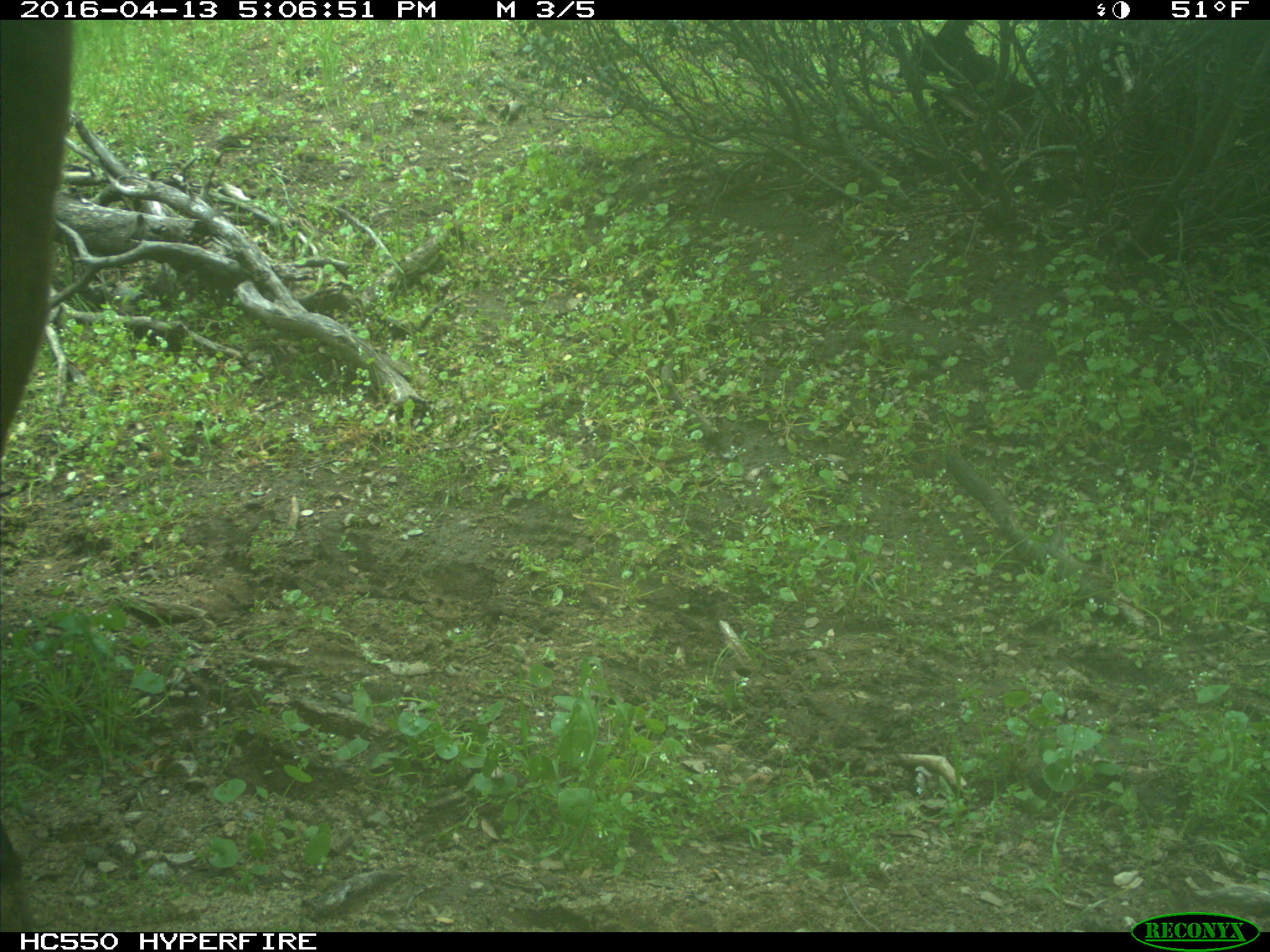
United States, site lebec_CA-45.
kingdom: Animalia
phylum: Chordata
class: Mammalia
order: Artiodactyla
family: Bovidae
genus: Bos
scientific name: Bos taurus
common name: domestic cow